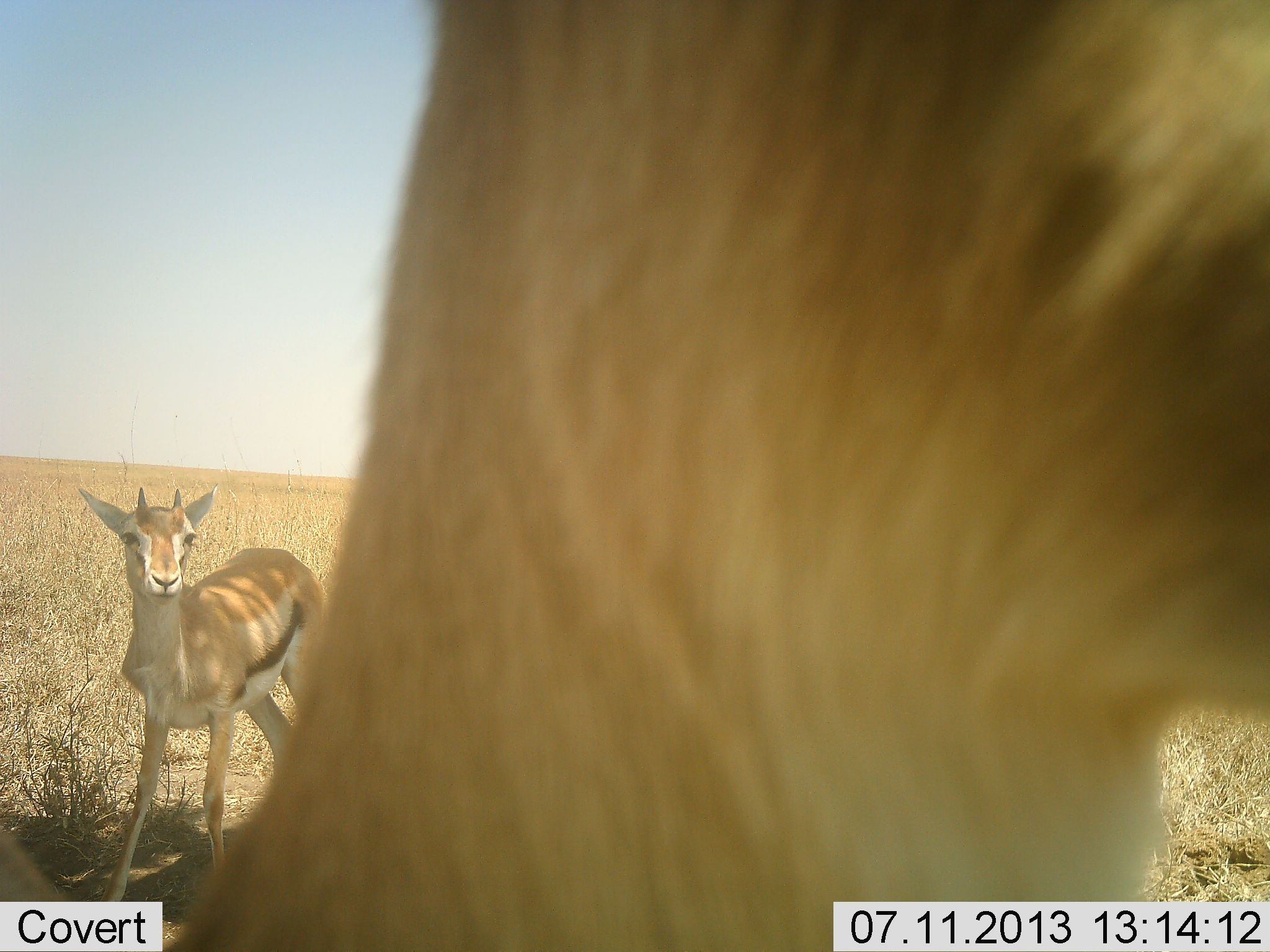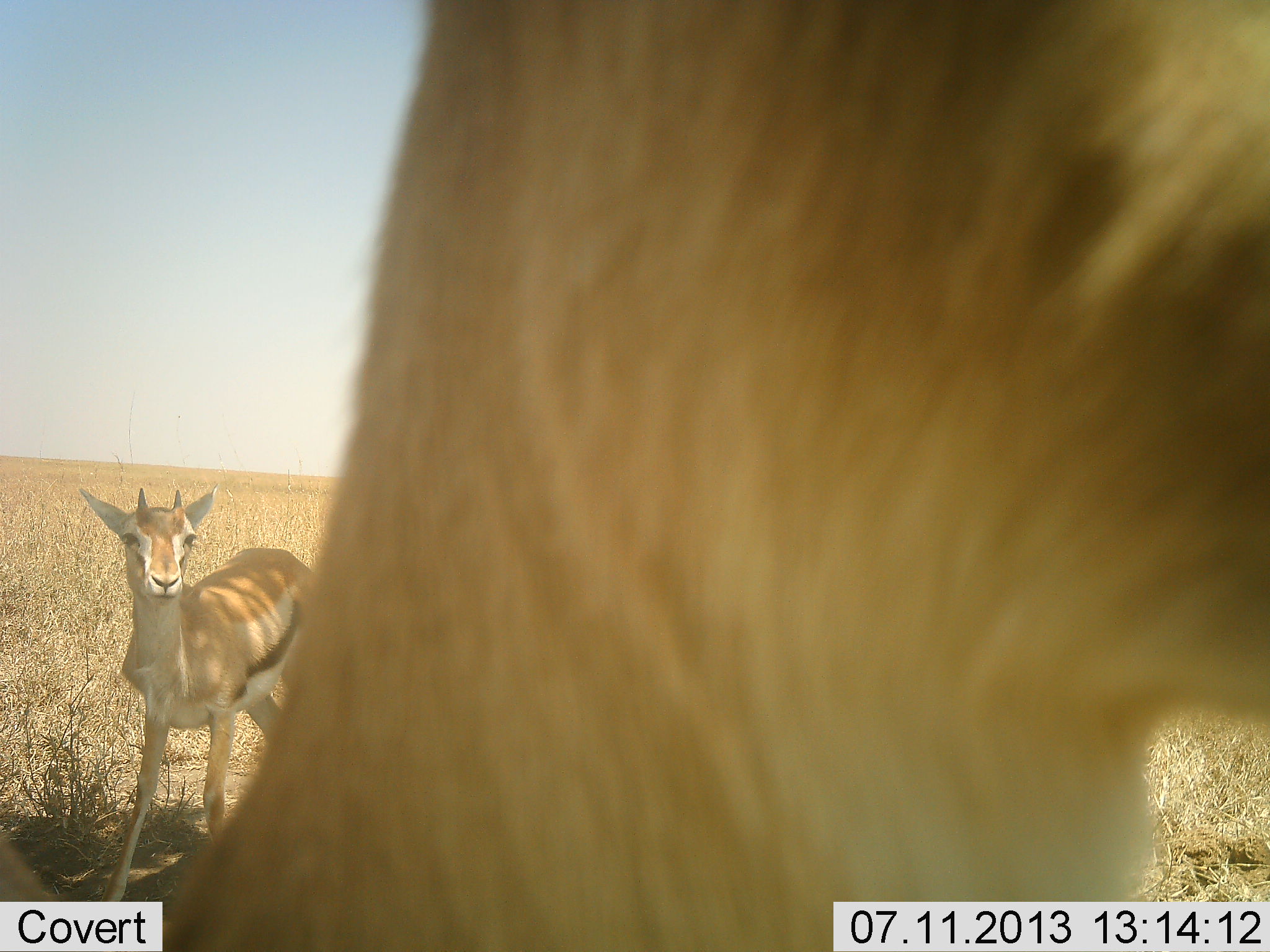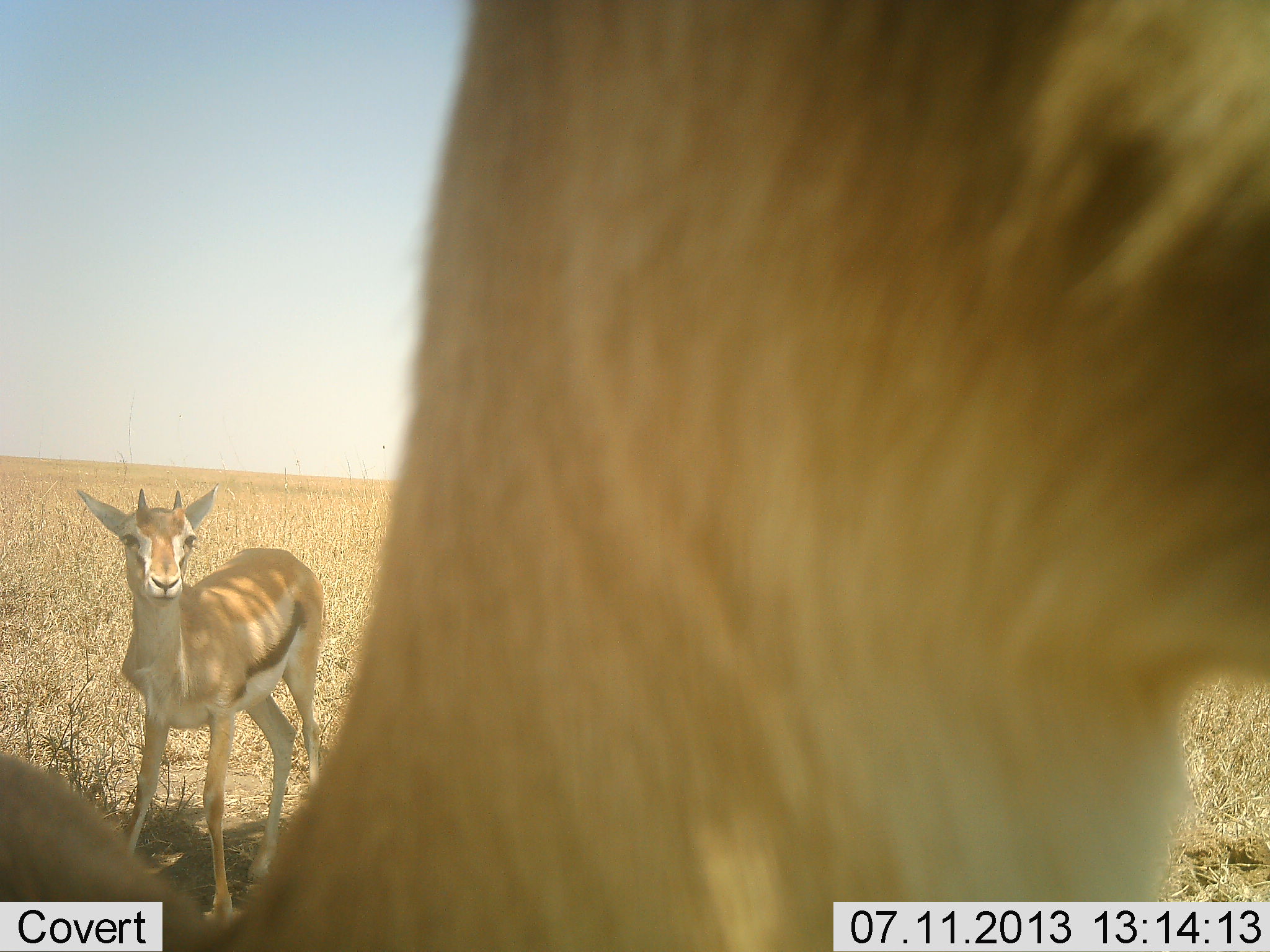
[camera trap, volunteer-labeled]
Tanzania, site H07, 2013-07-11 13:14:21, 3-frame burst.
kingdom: Animalia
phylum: Chordata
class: Mammalia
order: Artiodactyla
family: Bovidae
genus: Eudorcas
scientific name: Eudorcas thomsonii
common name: thomson's gazelle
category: gazellethomsons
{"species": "gazellethomsons (thomson's gazelle) (Eudorcas thomsonii)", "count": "2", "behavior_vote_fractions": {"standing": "89%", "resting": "7%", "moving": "14%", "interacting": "7%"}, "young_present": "29%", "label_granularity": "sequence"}